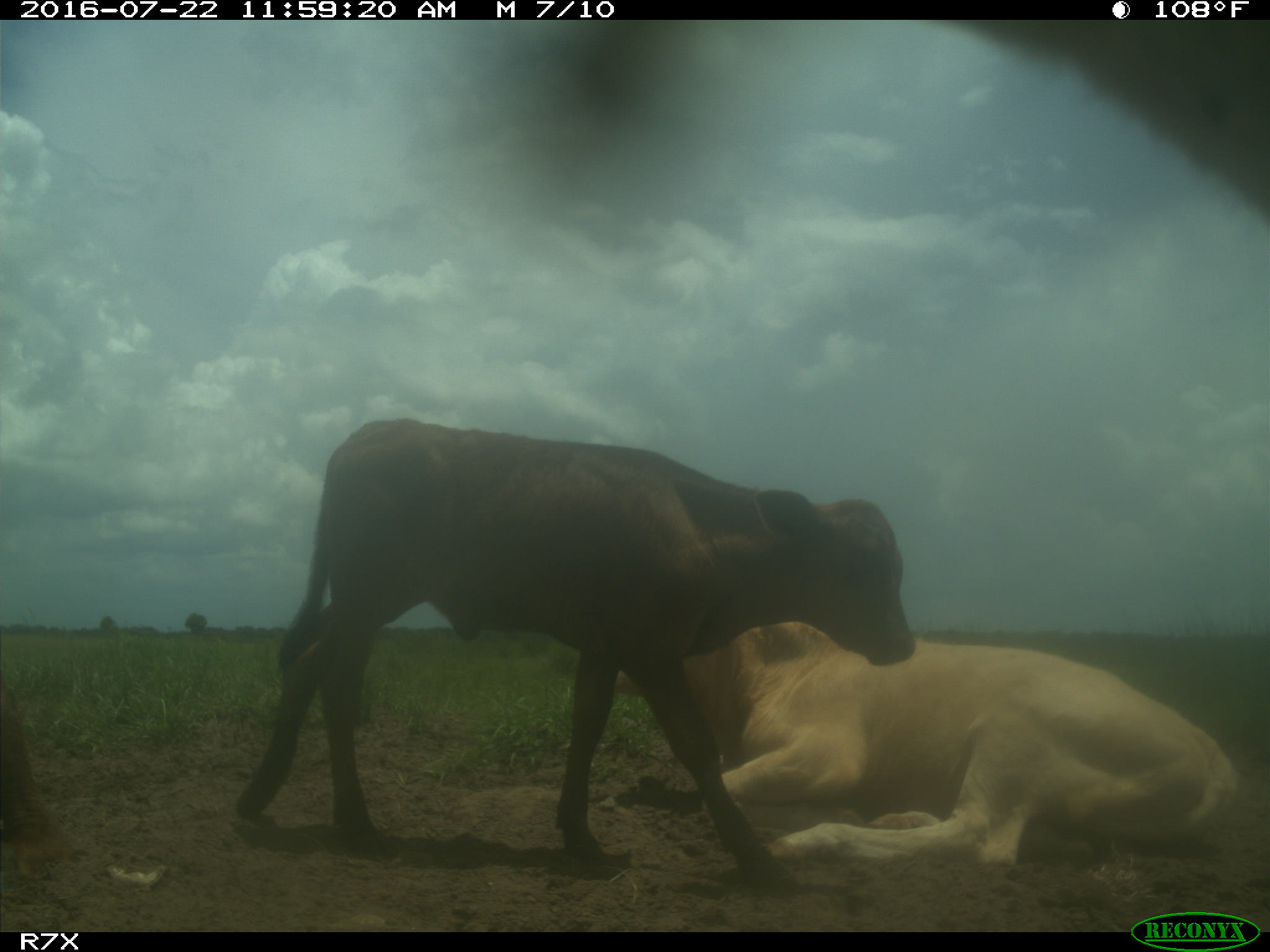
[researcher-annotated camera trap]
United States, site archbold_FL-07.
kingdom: Animalia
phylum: Chordata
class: Mammalia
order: Artiodactyla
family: Bovidae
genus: Bos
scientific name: Bos taurus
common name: domestic cow